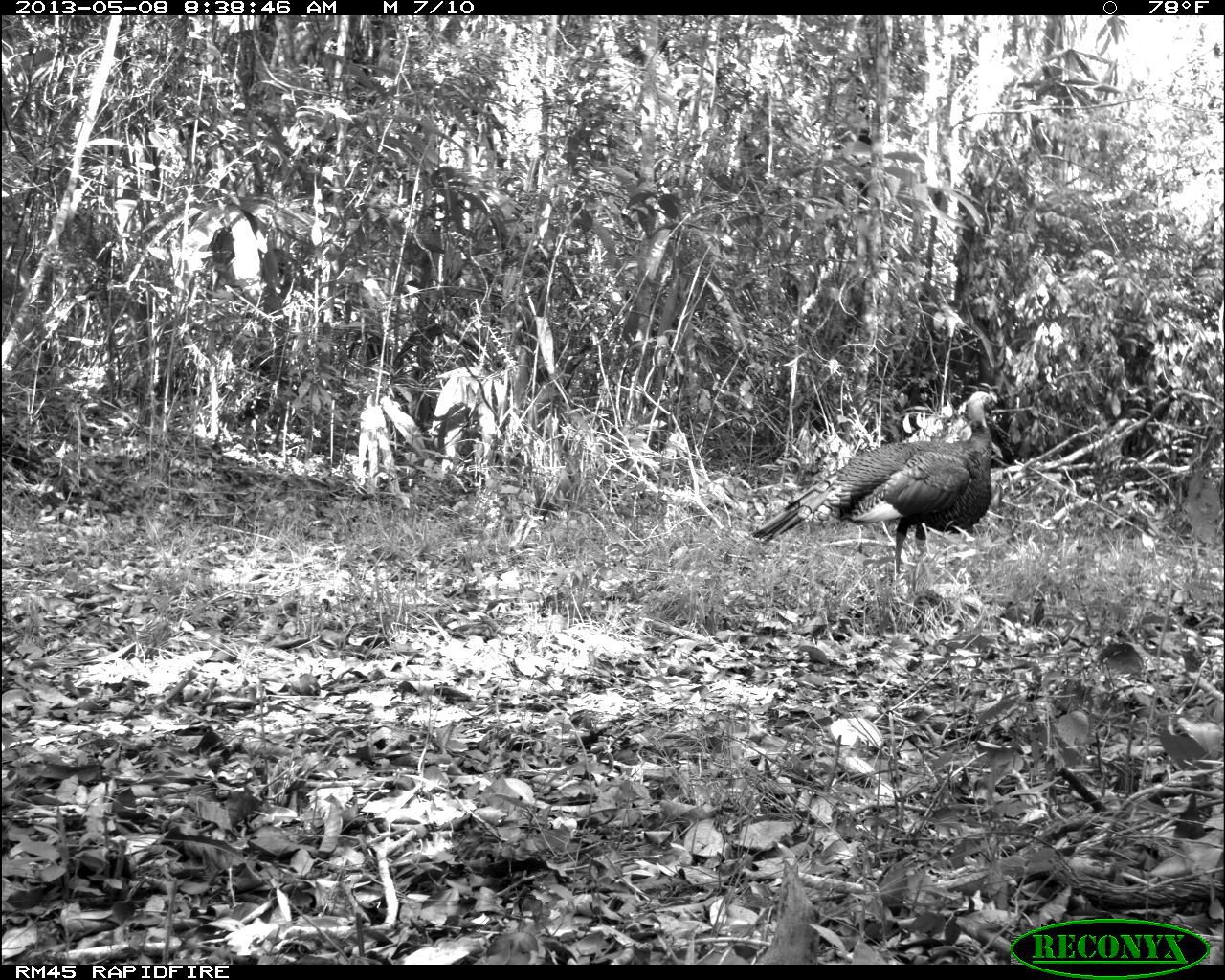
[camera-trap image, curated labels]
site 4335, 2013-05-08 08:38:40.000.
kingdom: Animalia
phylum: Chordata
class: Aves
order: Galliformes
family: Phasianidae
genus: Meleagris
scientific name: Meleagris ocellata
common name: ocellated turkey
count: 1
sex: male